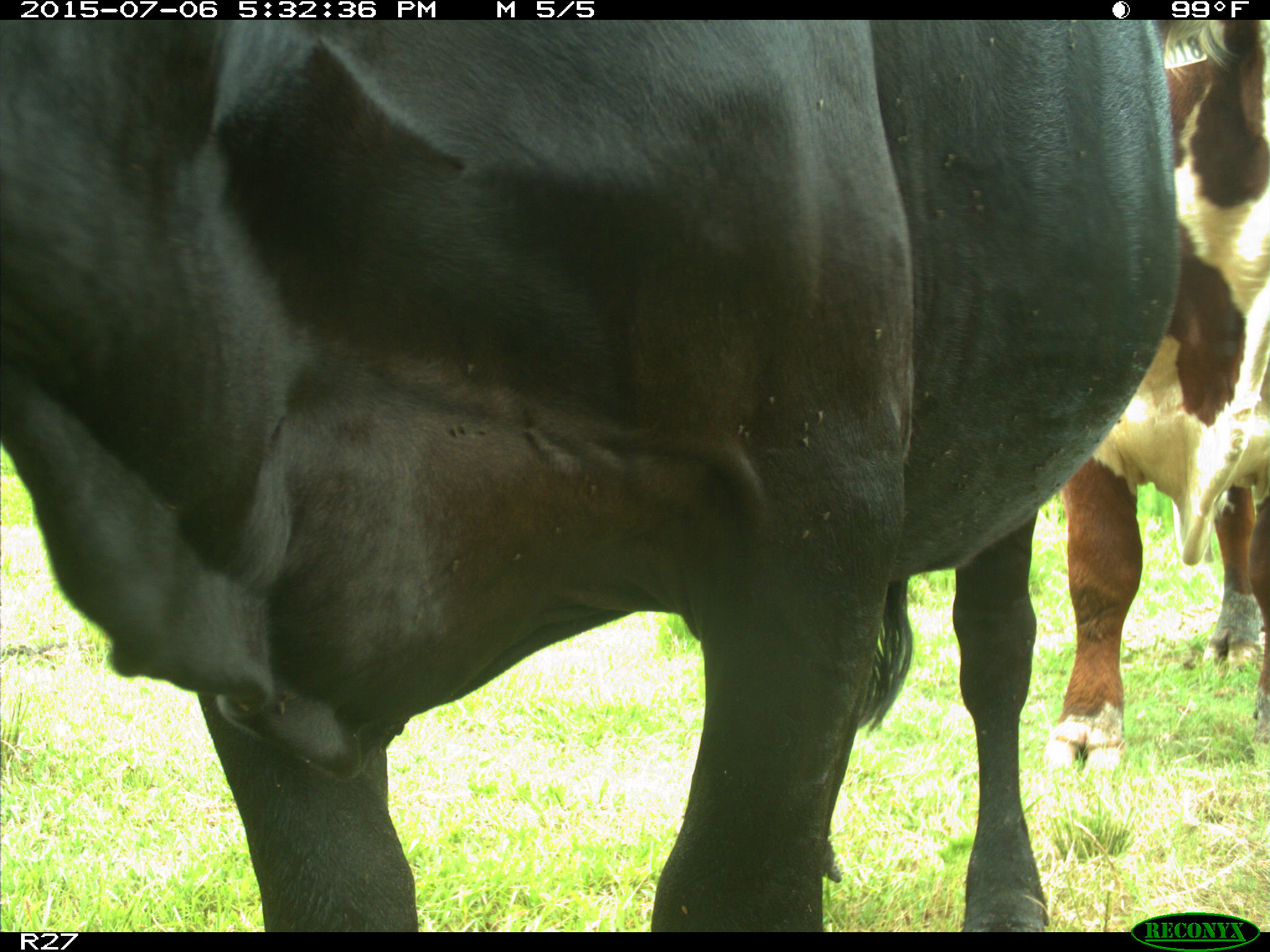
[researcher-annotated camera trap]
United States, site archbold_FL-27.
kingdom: Animalia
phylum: Chordata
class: Mammalia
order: Artiodactyla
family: Bovidae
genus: Bos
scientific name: Bos taurus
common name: domestic cow